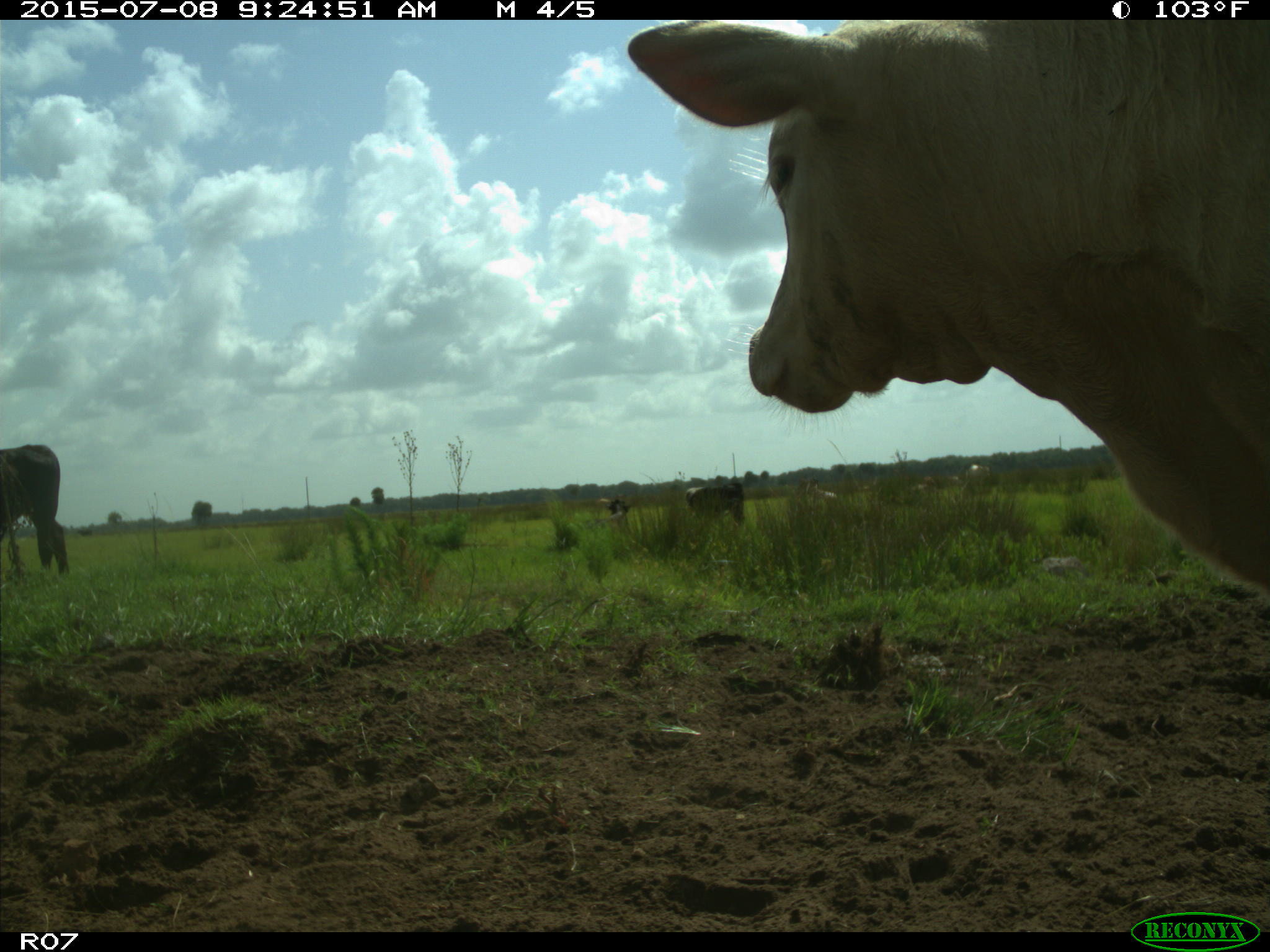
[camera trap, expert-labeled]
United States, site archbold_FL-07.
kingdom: Animalia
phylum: Chordata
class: Mammalia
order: Artiodactyla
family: Bovidae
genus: Bos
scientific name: Bos taurus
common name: domestic cow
Bos taurus (domestic cow).